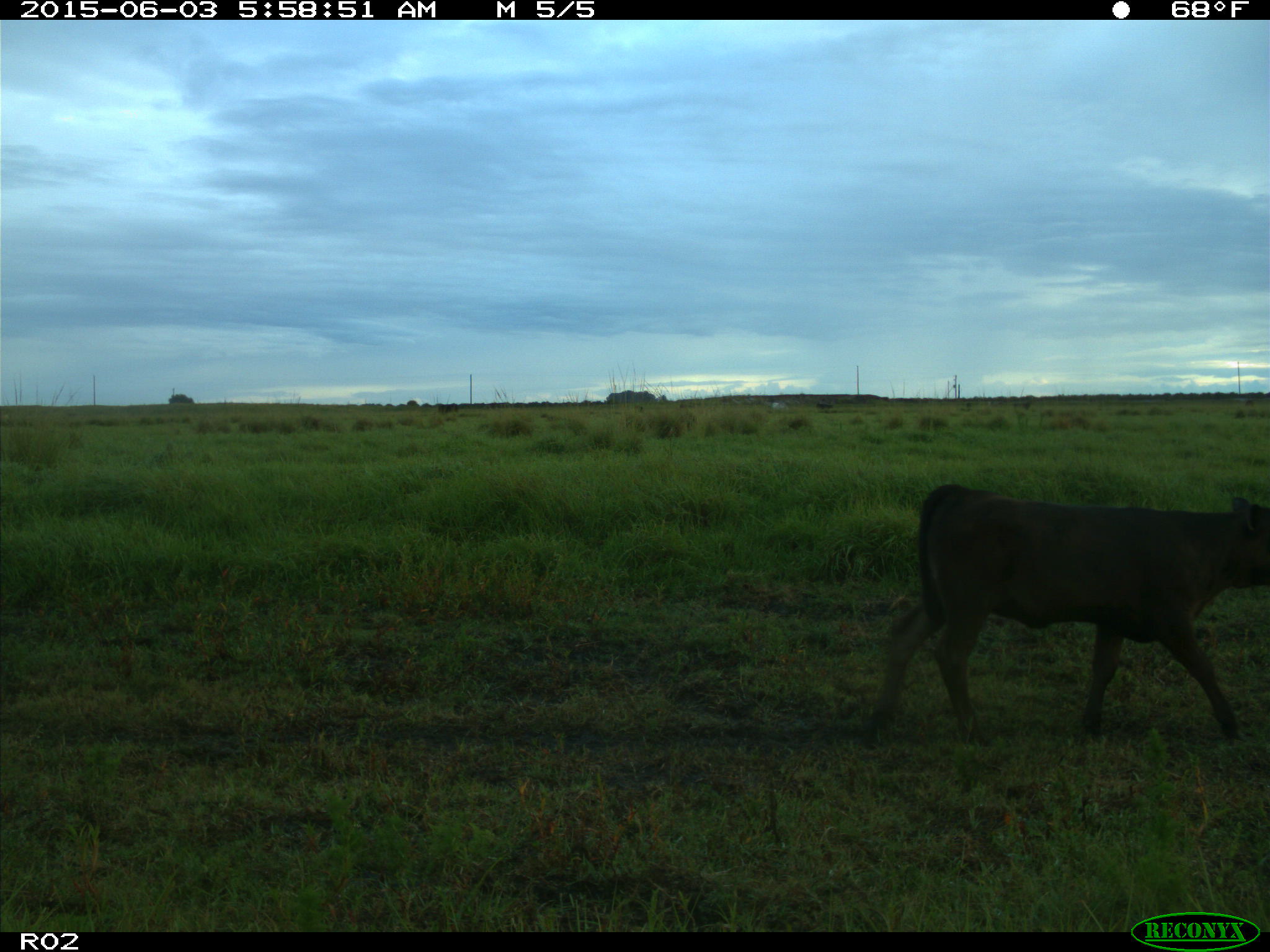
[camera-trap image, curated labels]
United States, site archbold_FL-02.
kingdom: Animalia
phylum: Chordata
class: Mammalia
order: Artiodactyla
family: Bovidae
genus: Bos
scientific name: Bos taurus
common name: domestic cow